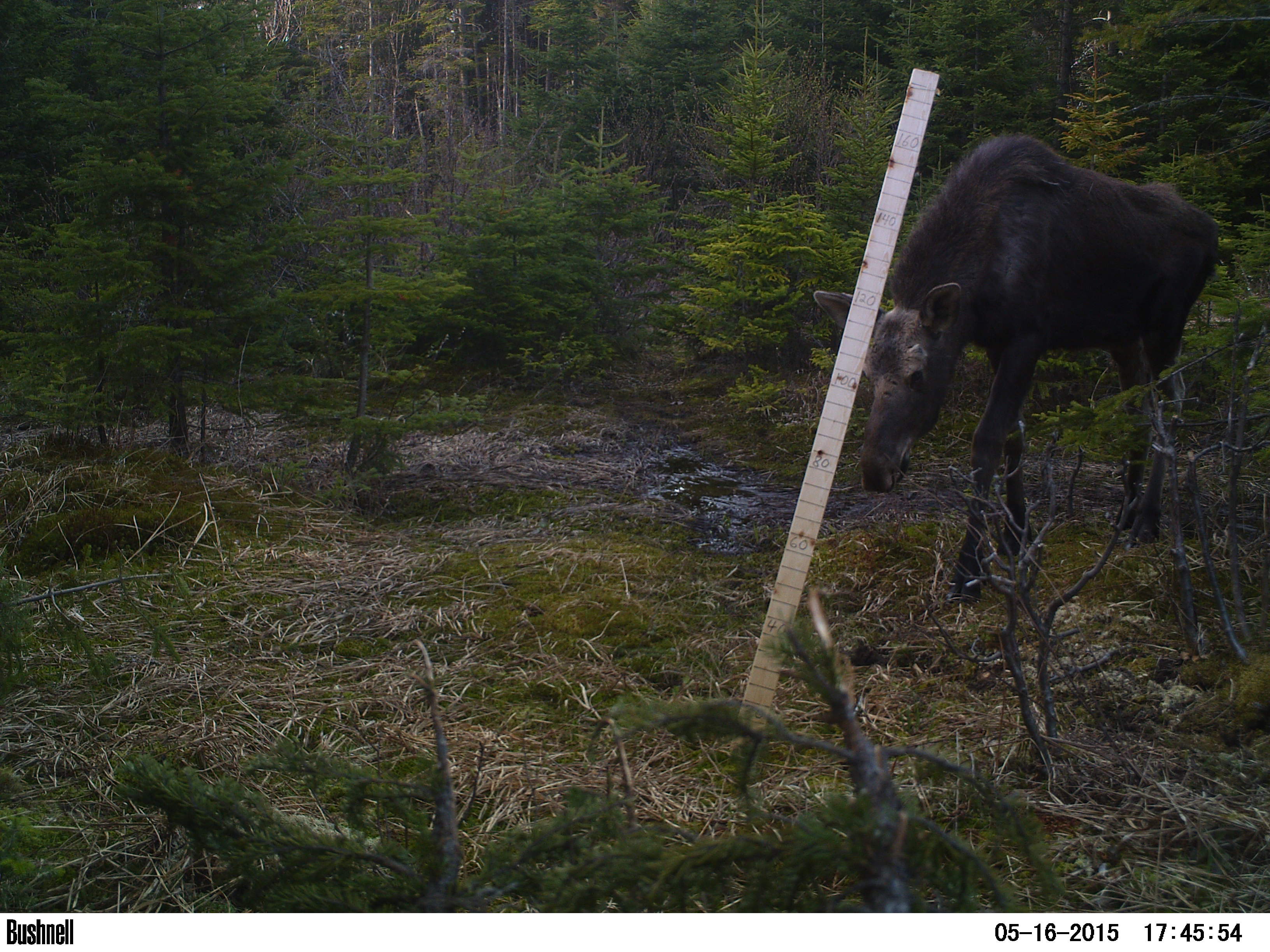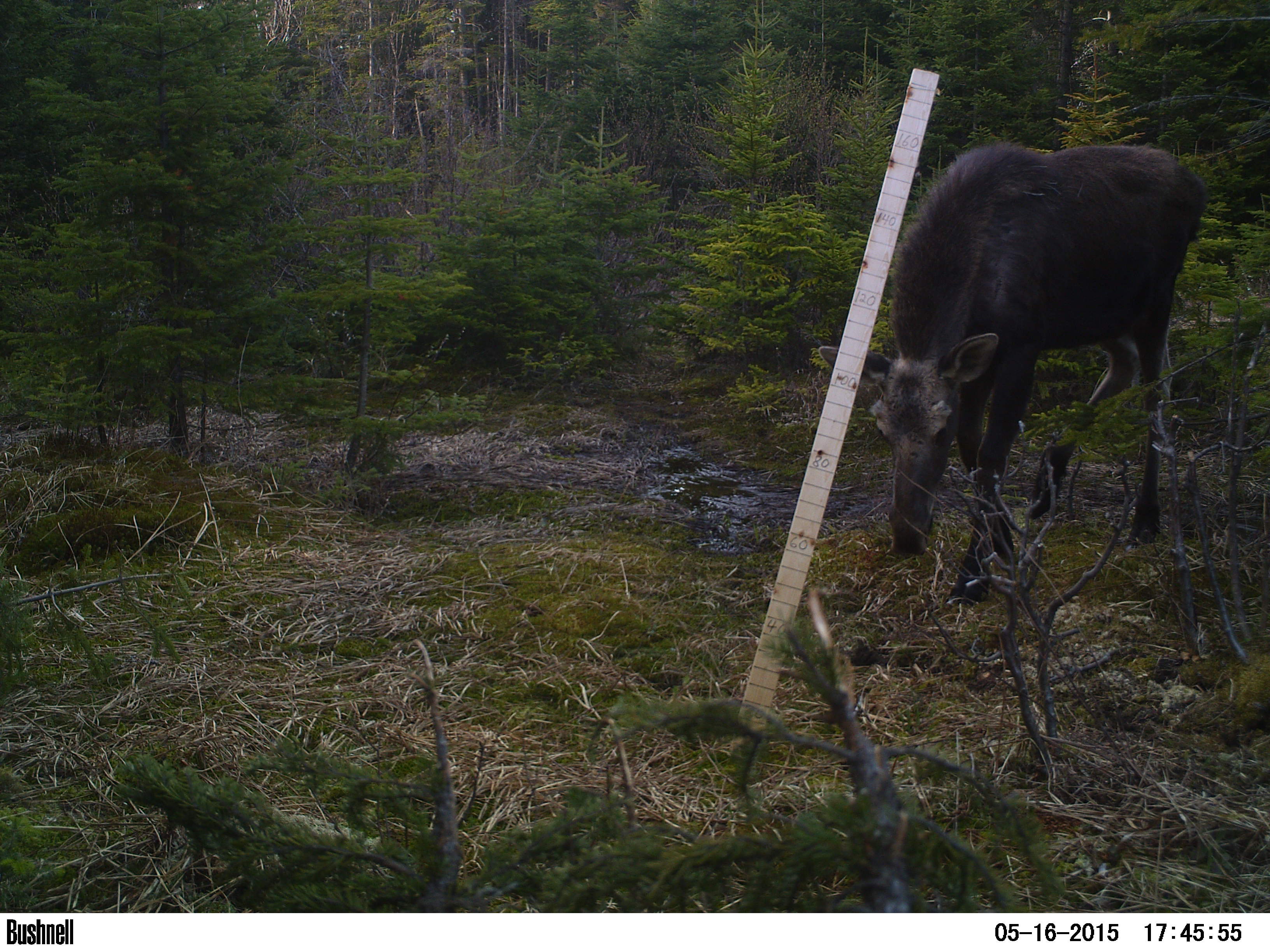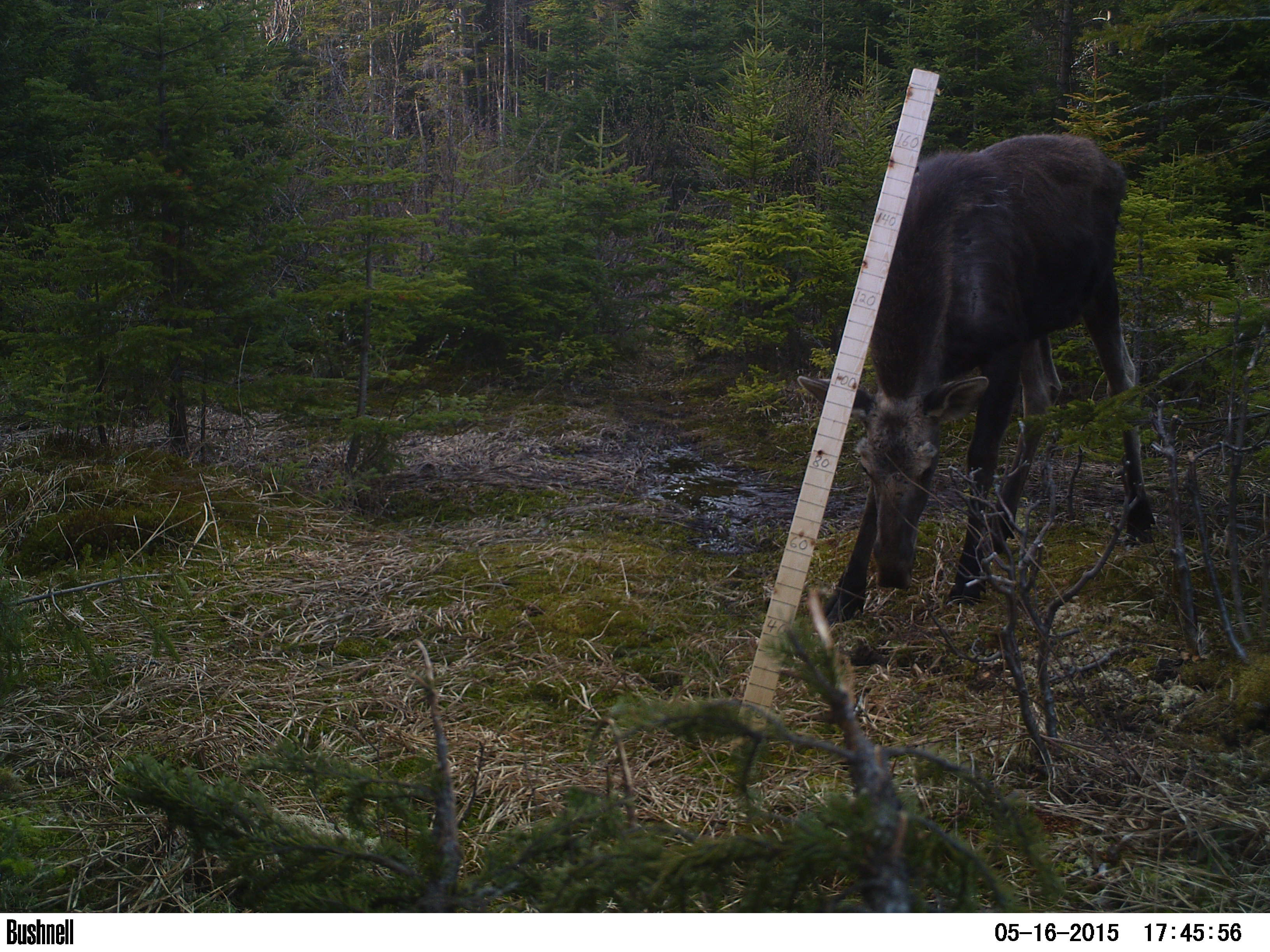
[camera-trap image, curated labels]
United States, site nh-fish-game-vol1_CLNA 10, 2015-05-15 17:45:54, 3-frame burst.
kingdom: Animalia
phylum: Chordata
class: Mammalia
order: Artiodactyla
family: Cervidae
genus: Alces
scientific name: Alces alces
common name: moose